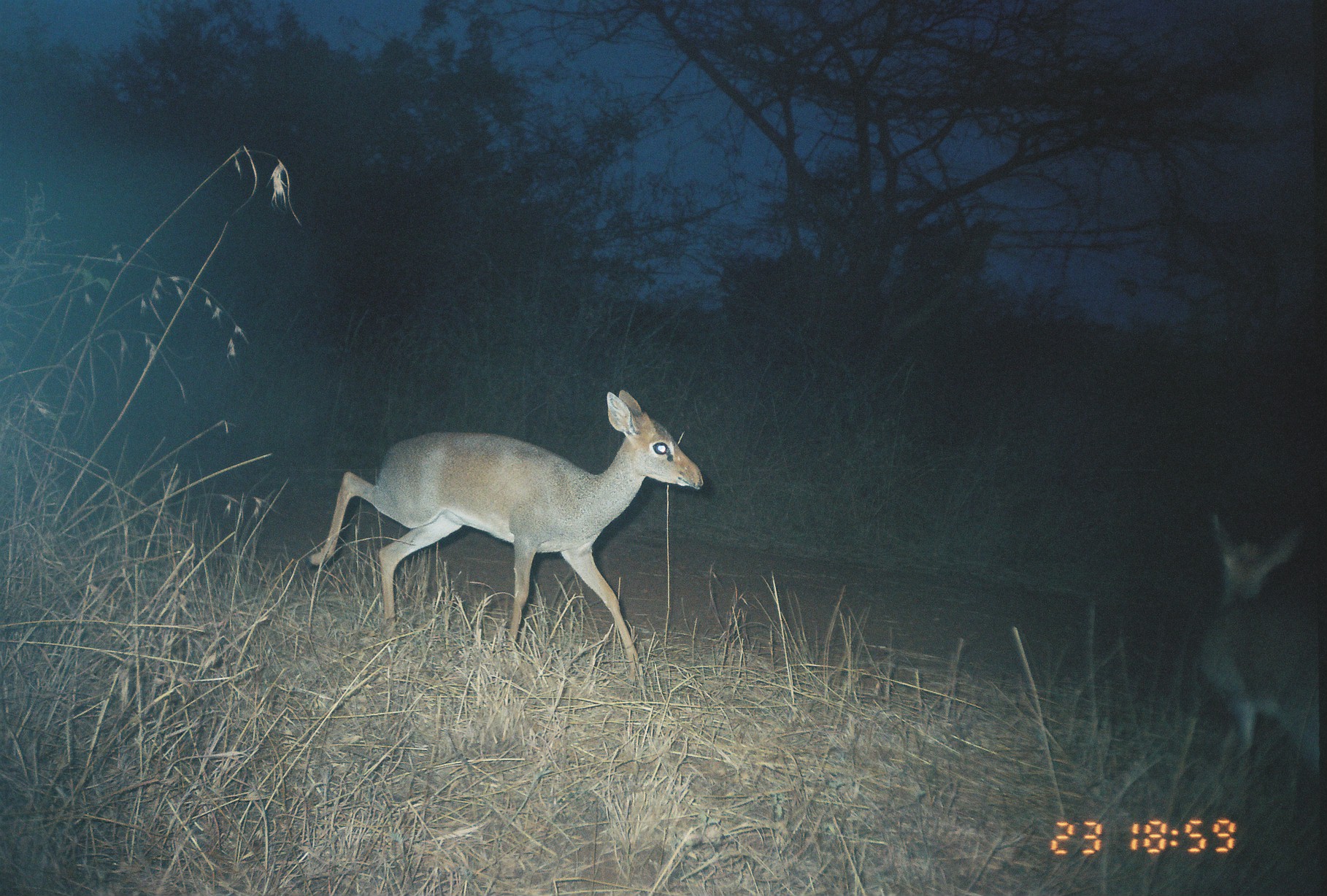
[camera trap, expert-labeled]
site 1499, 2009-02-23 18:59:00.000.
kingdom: Animalia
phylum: Chordata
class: Mammalia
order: Artiodactyla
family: Bovidae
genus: Madoqua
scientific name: Madoqua guentheri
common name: günther's dik-dik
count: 2